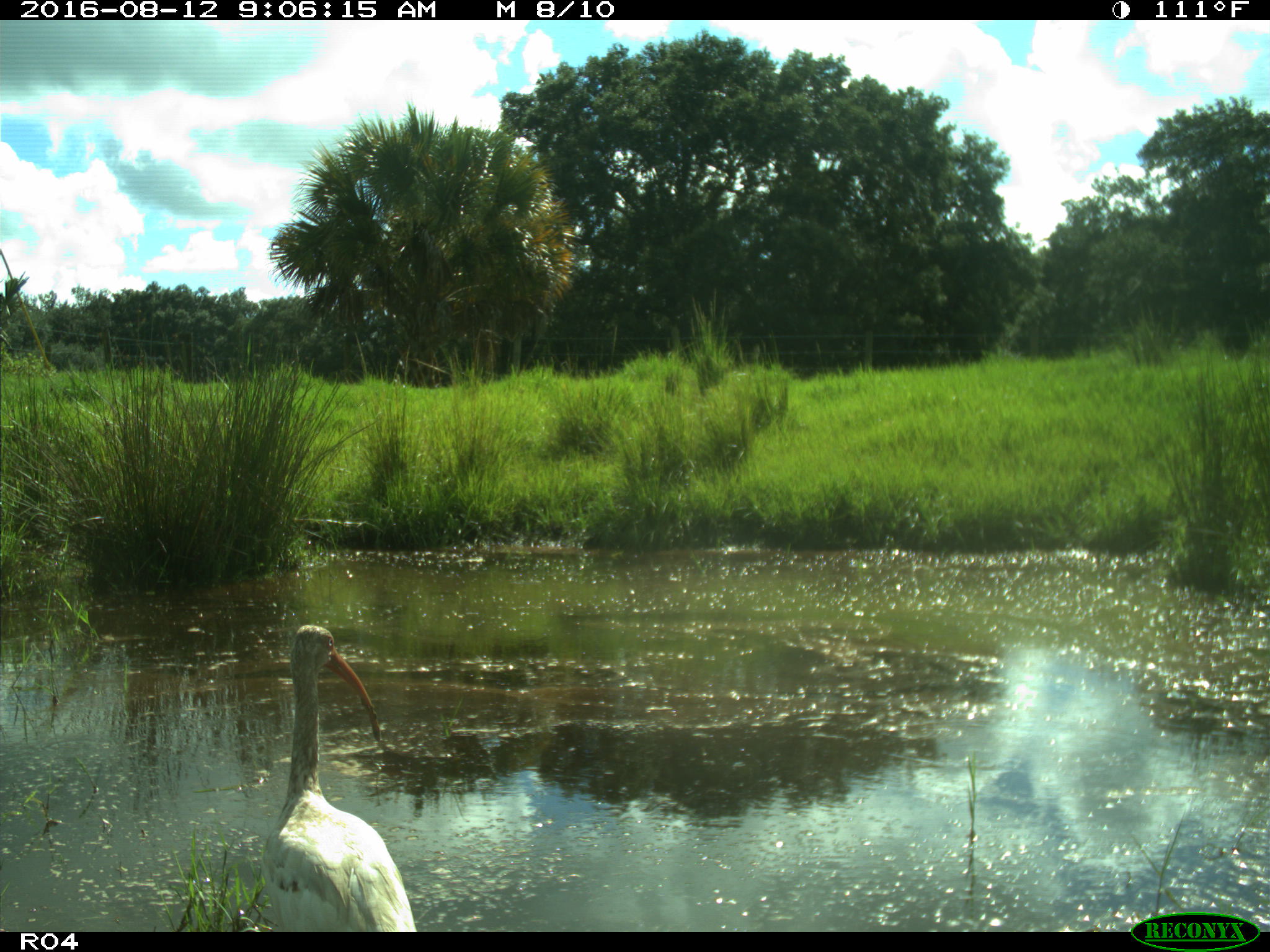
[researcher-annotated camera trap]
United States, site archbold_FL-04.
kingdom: Animalia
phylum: Chordata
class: Aves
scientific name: Aves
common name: birds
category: unidentified bird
Unidentified bird (birds) (Aves).